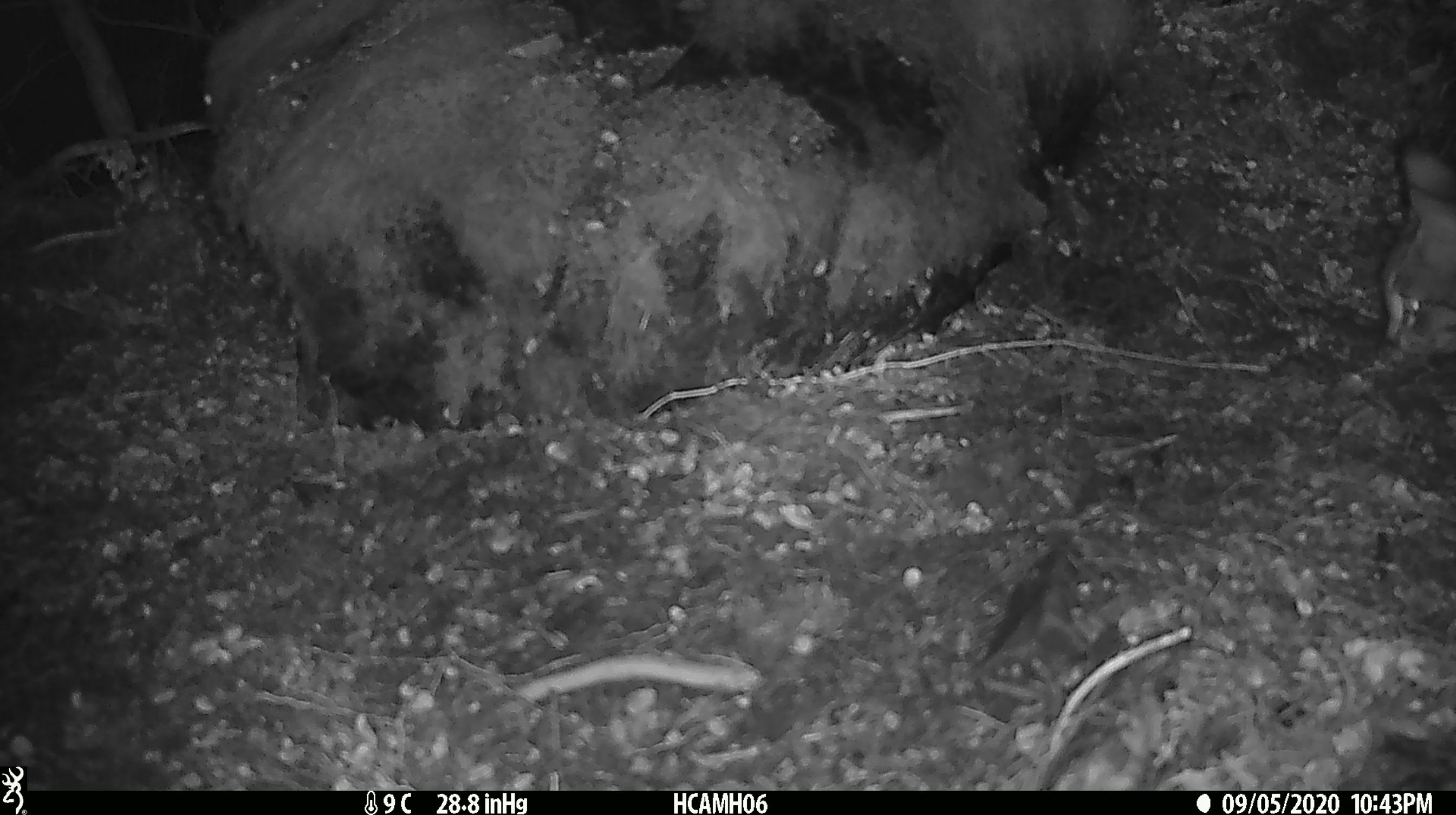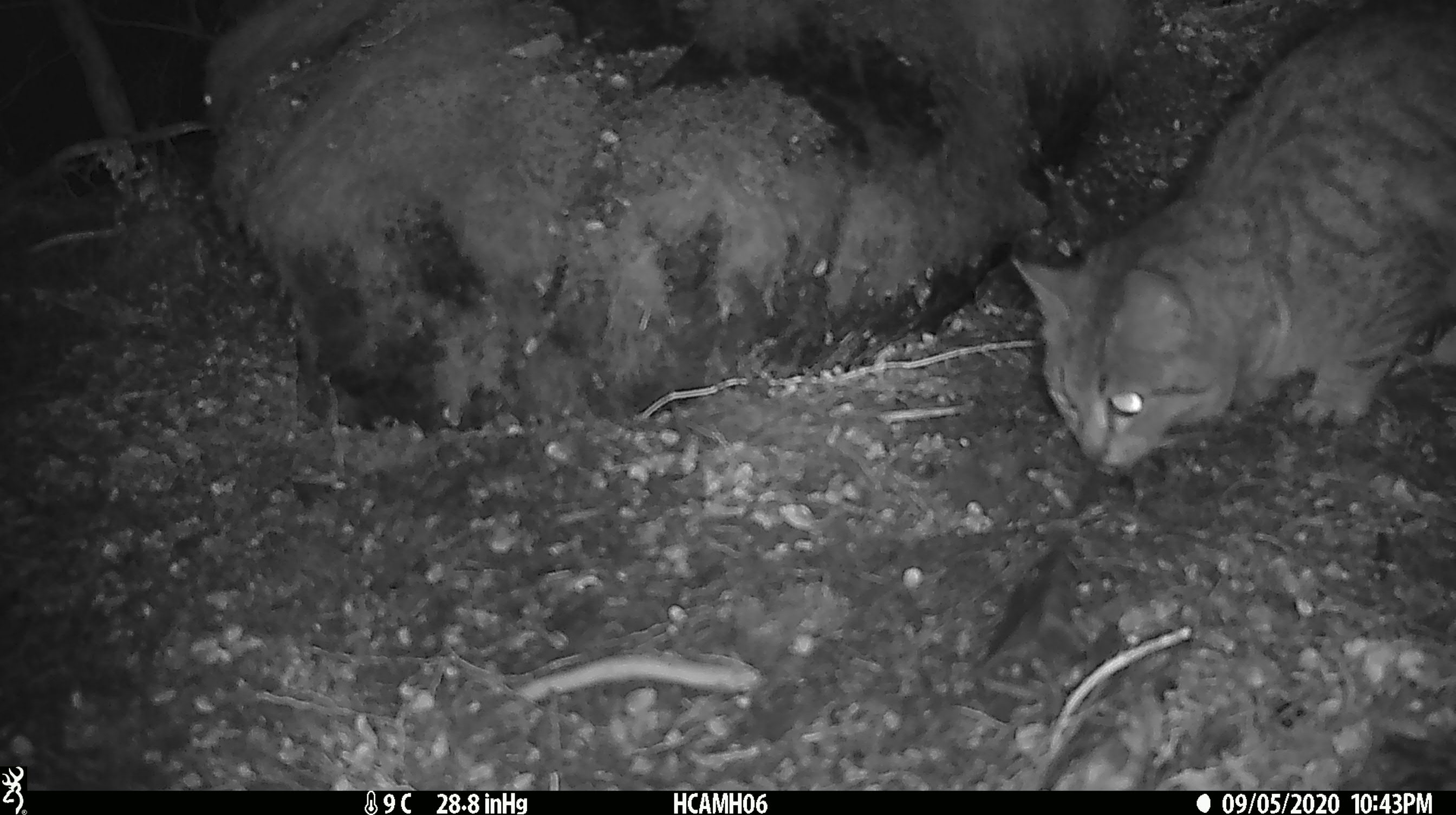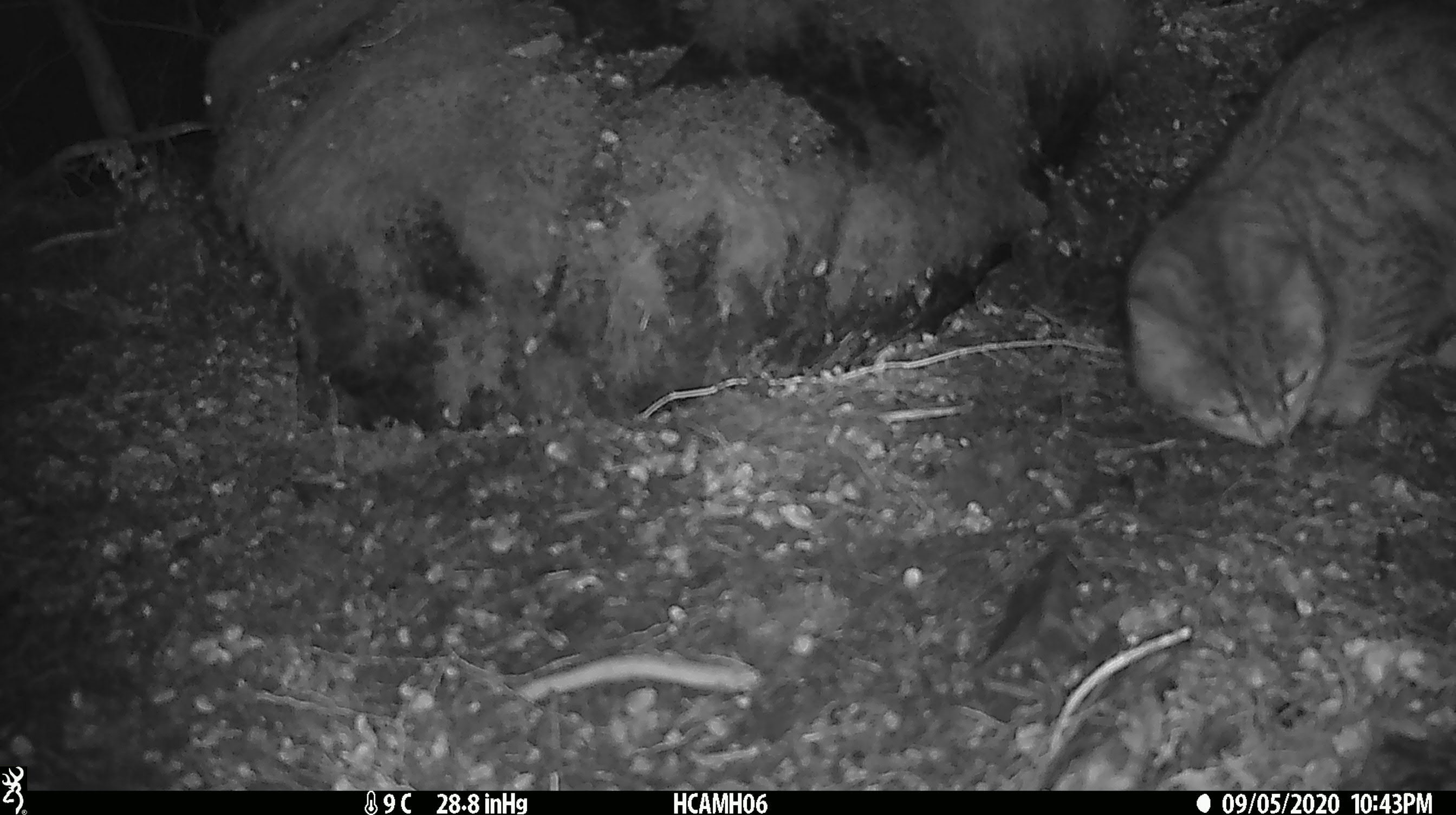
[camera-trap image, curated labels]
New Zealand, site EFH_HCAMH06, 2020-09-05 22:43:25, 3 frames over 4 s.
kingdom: Animalia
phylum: Chordata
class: Mammalia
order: Carnivora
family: Felidae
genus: Felis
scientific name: Felis catus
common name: domestic cat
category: cat